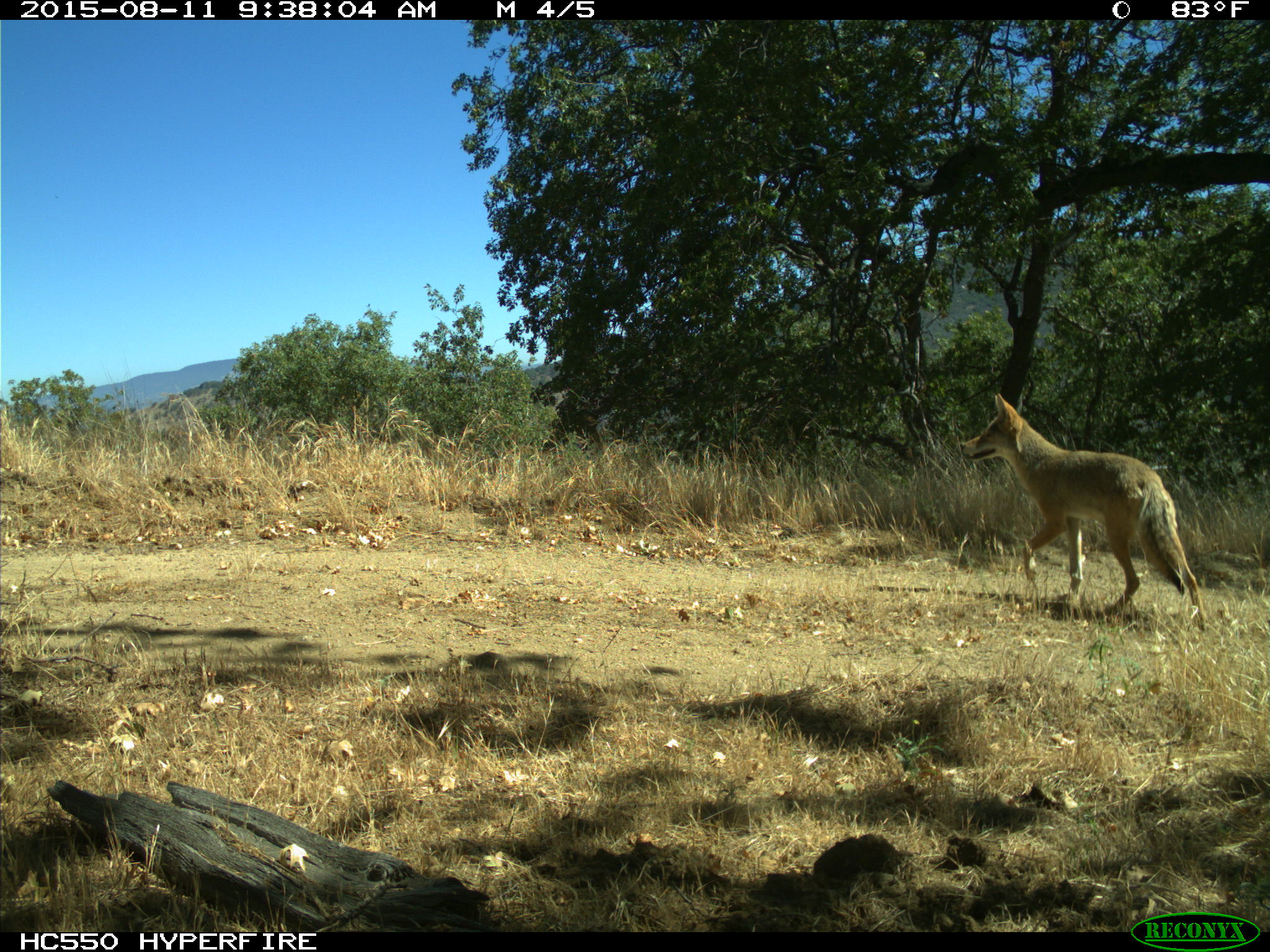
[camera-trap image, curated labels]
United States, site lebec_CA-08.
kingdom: Animalia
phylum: Chordata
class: Mammalia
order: Carnivora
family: Canidae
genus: Canis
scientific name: Canis latrans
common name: coyote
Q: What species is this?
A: Canis latrans (coyote).